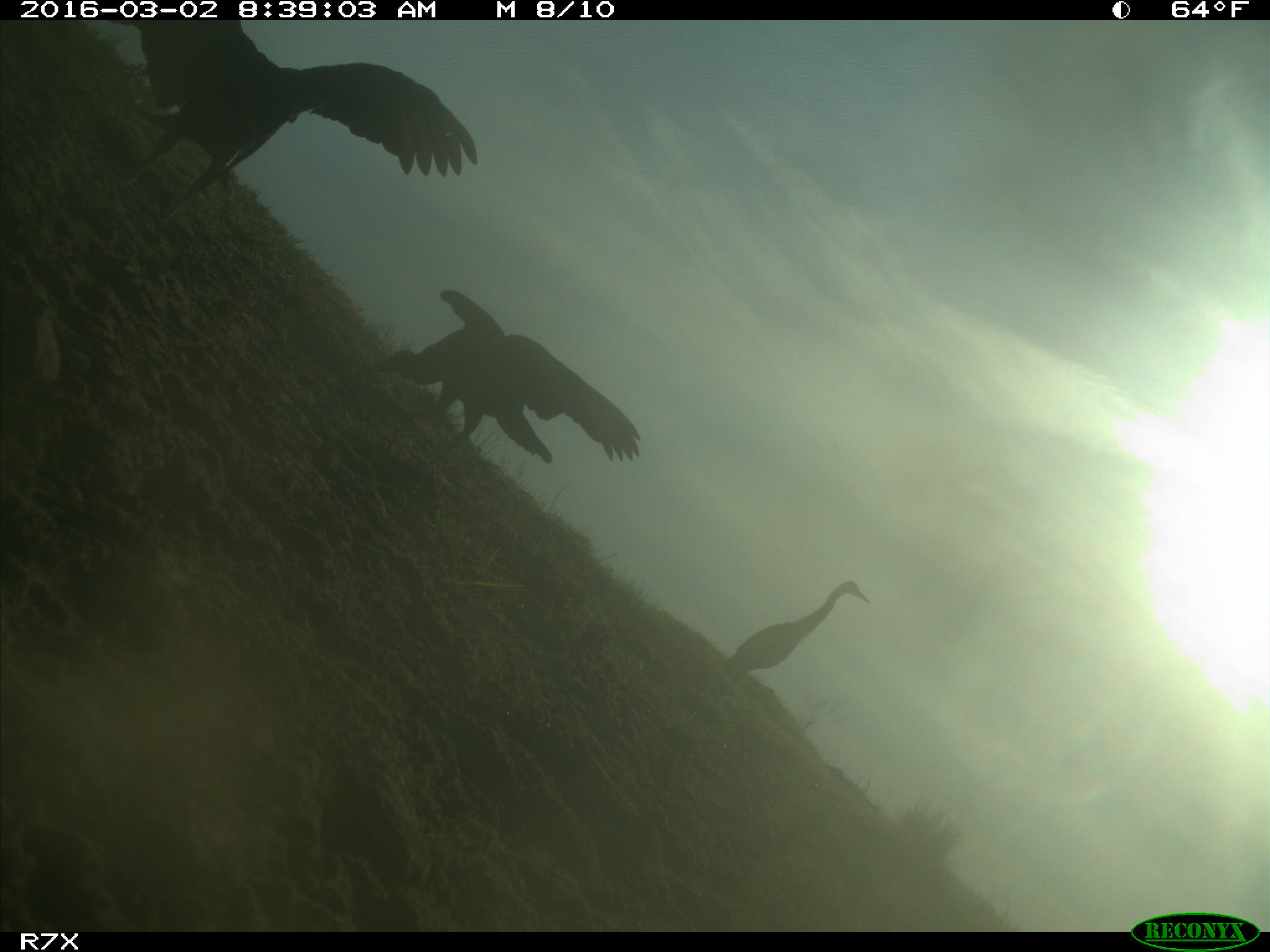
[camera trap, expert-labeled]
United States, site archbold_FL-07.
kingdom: Animalia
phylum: Chordata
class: Aves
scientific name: Aves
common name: birds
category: unidentified bird